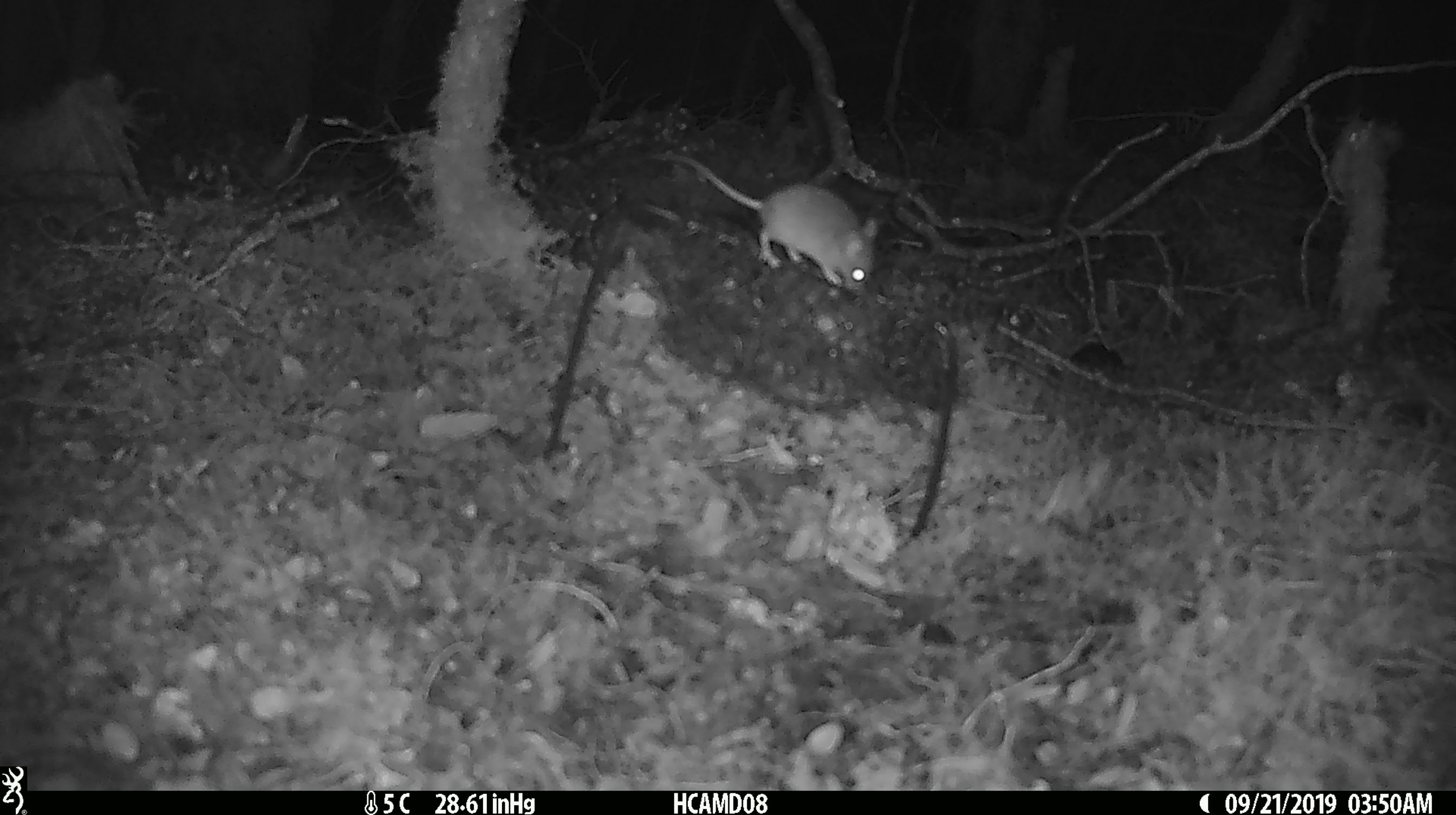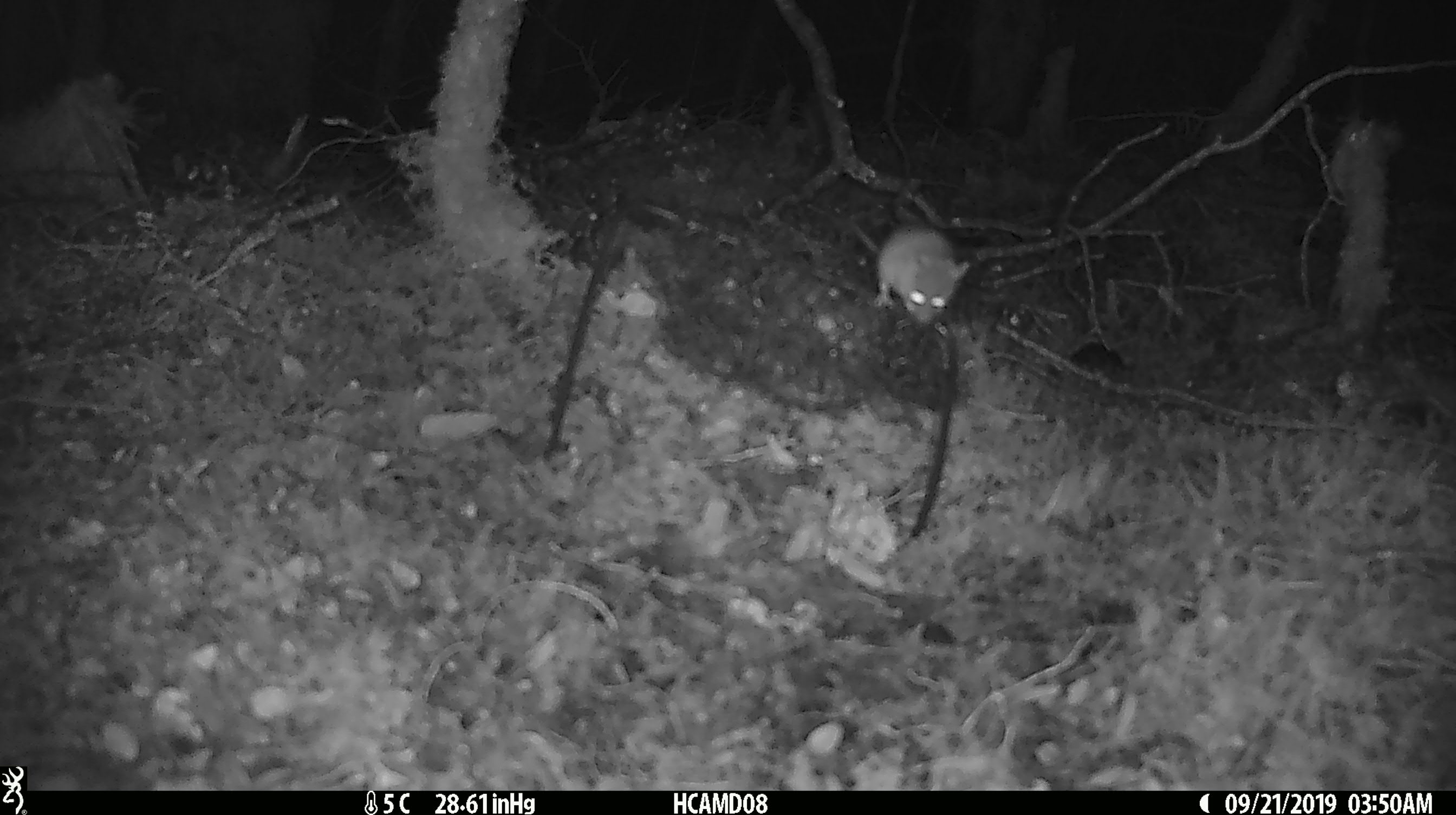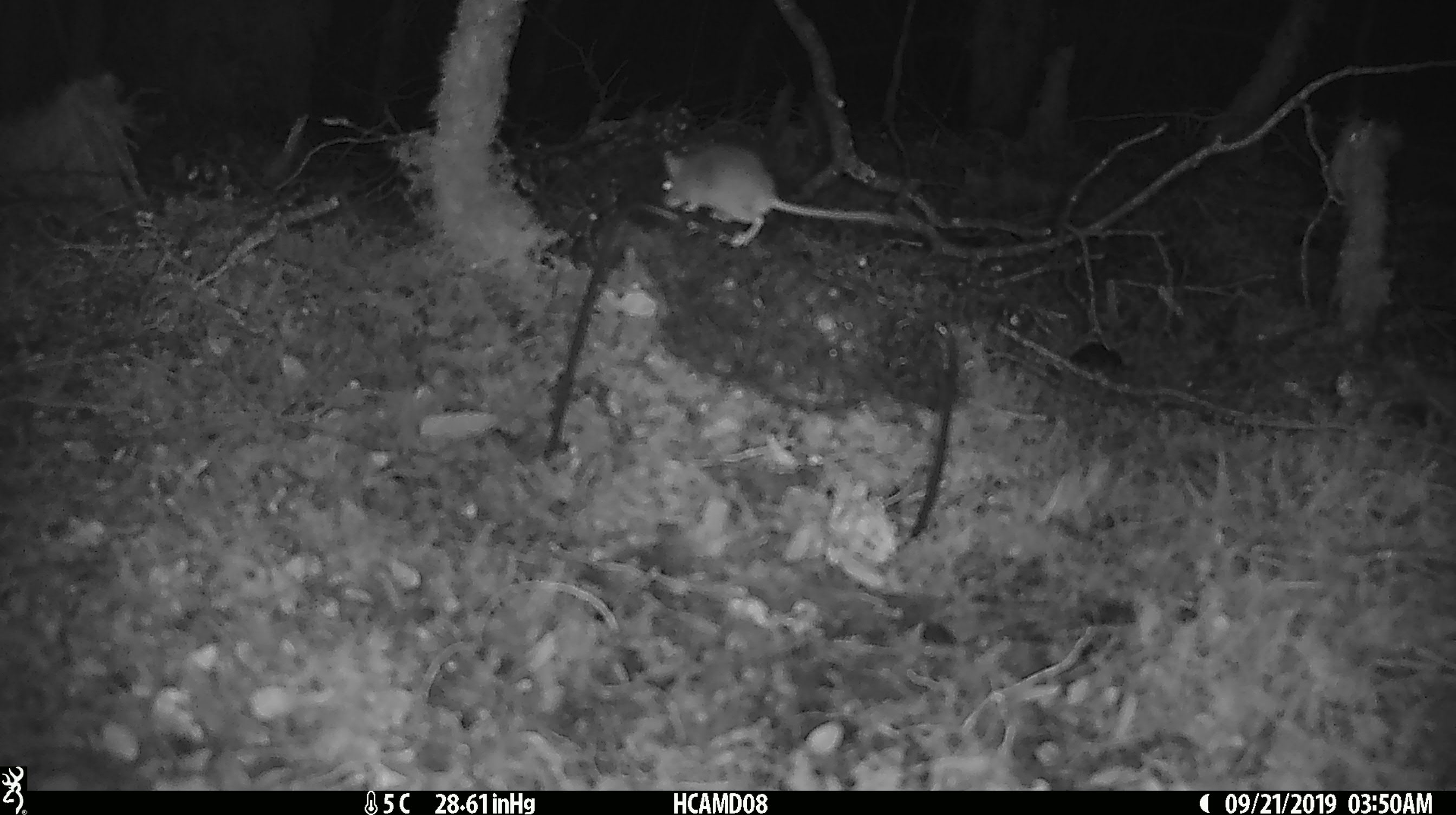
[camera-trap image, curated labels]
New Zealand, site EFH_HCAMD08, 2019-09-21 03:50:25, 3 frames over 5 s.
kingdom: Animalia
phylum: Chordata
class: Mammalia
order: Rodentia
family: Muridae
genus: Mus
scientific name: Mus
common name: mouse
Mouse (Mus).